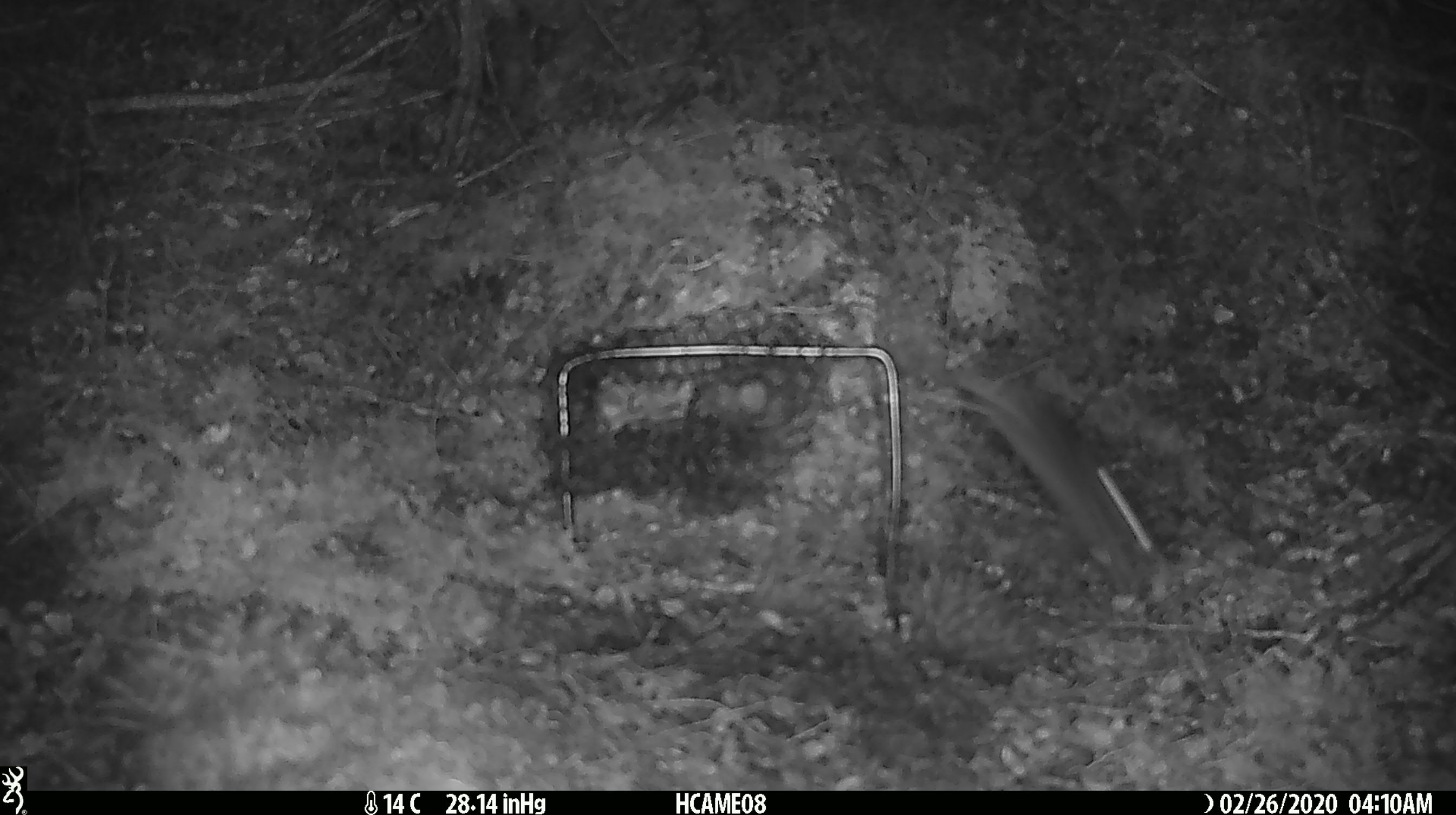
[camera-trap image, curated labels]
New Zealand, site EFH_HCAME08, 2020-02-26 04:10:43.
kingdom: Animalia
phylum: Chordata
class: Mammalia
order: Rodentia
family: Muridae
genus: Mus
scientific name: Mus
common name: mouse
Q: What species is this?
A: Mouse (Mus).